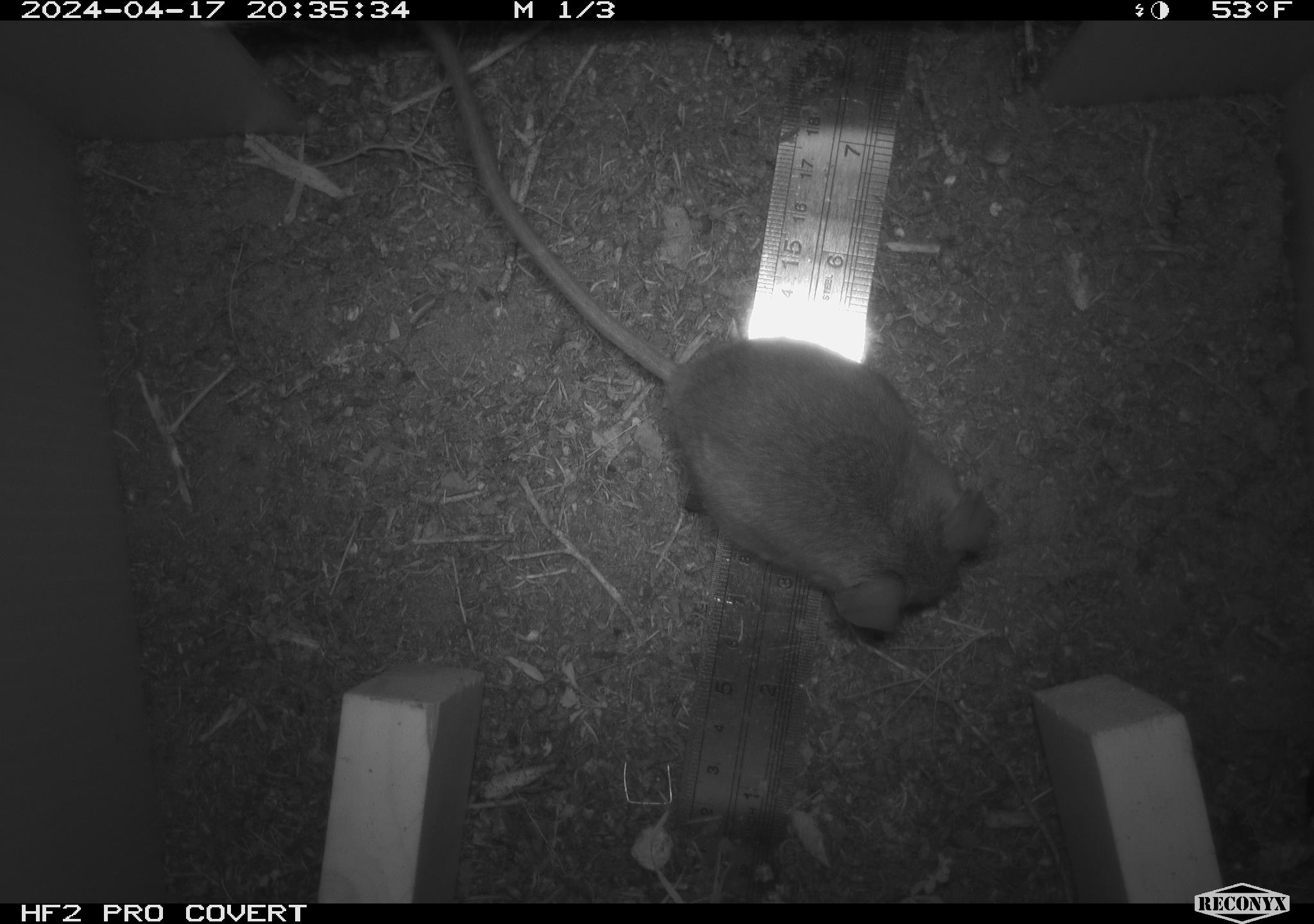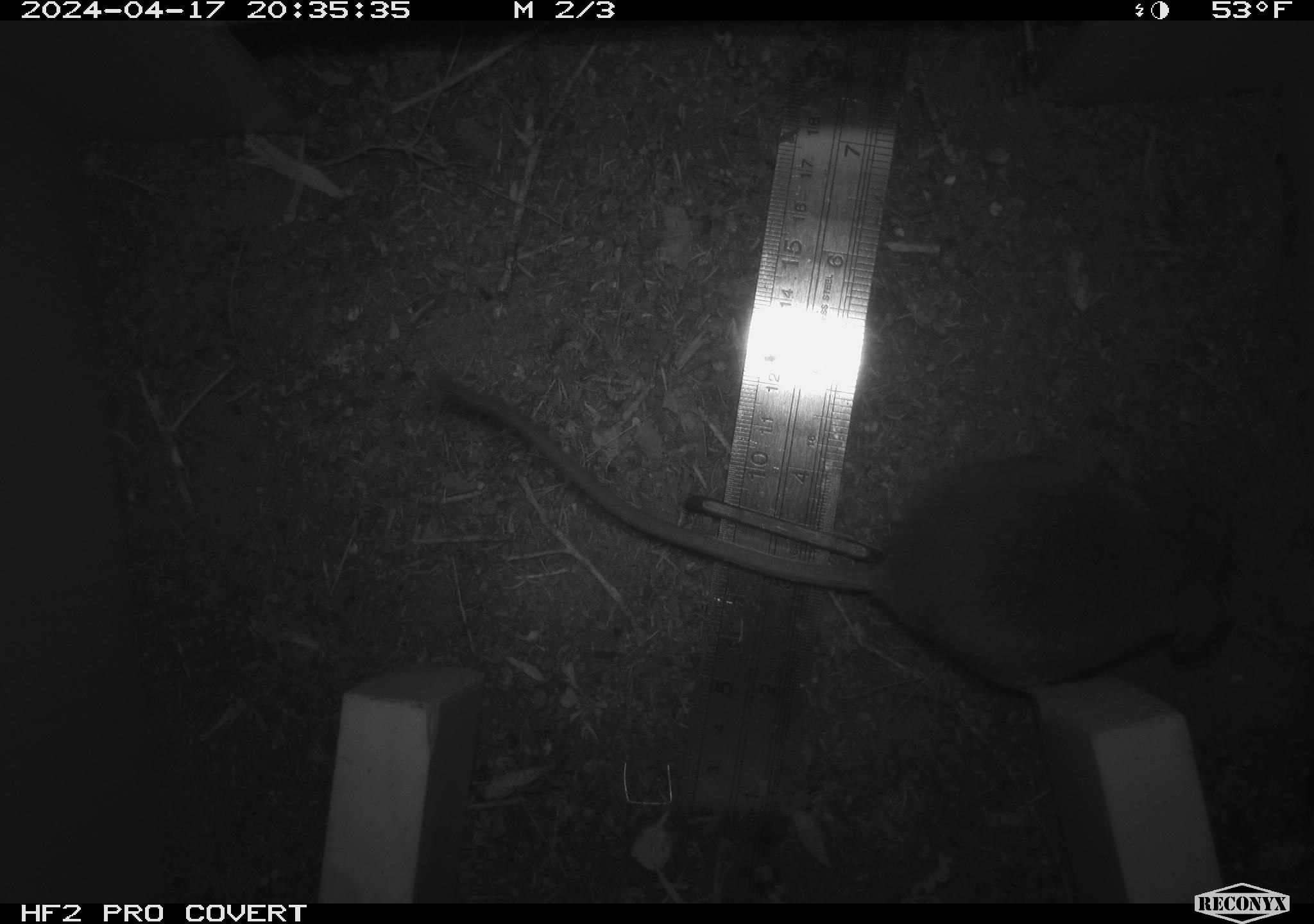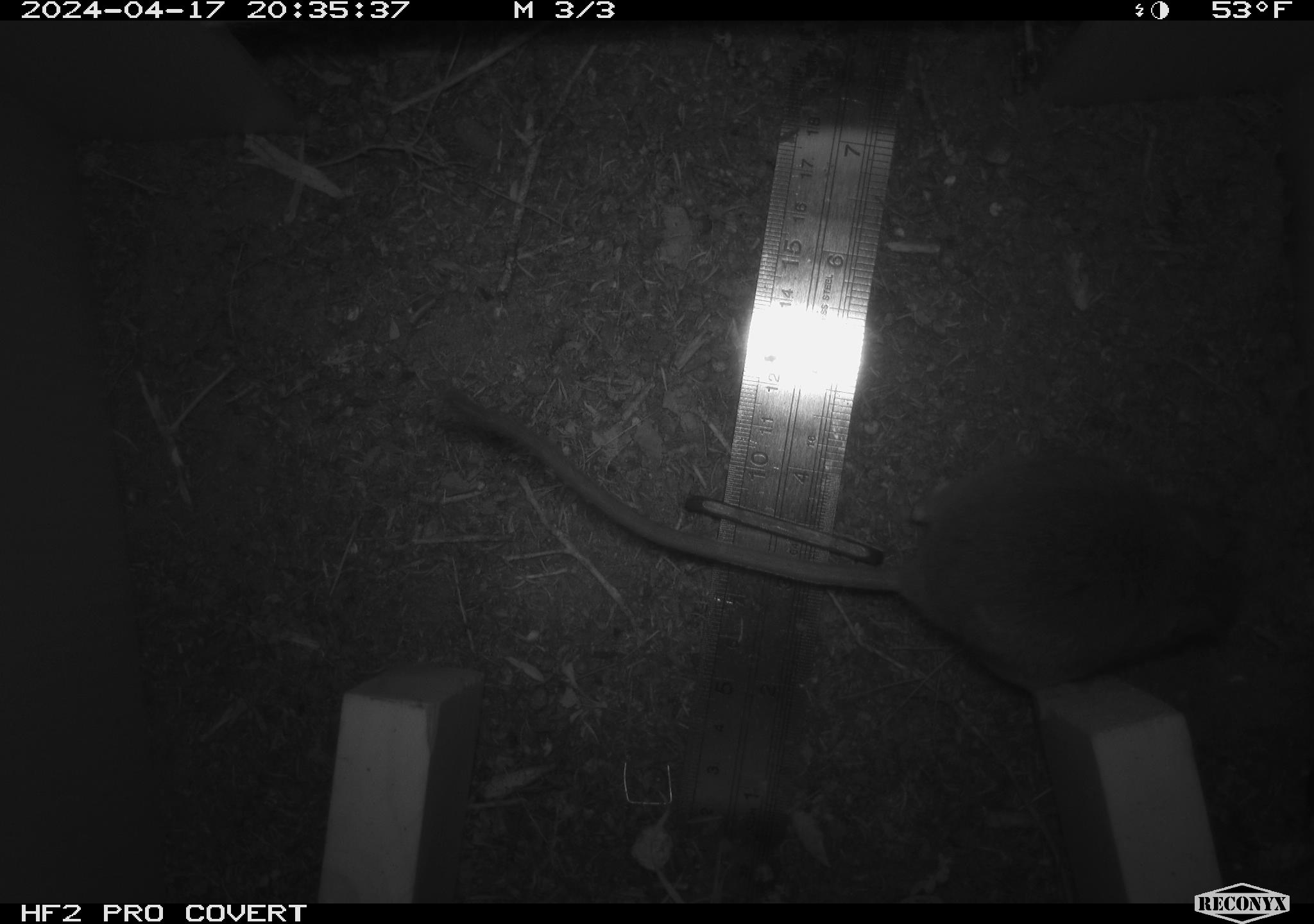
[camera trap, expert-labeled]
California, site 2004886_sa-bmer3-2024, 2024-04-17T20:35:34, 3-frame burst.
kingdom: Animalia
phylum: Chordata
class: Mammalia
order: Rodentia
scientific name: Rodentia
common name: woodrat or rat or mouse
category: woodrat or rat or mouse species